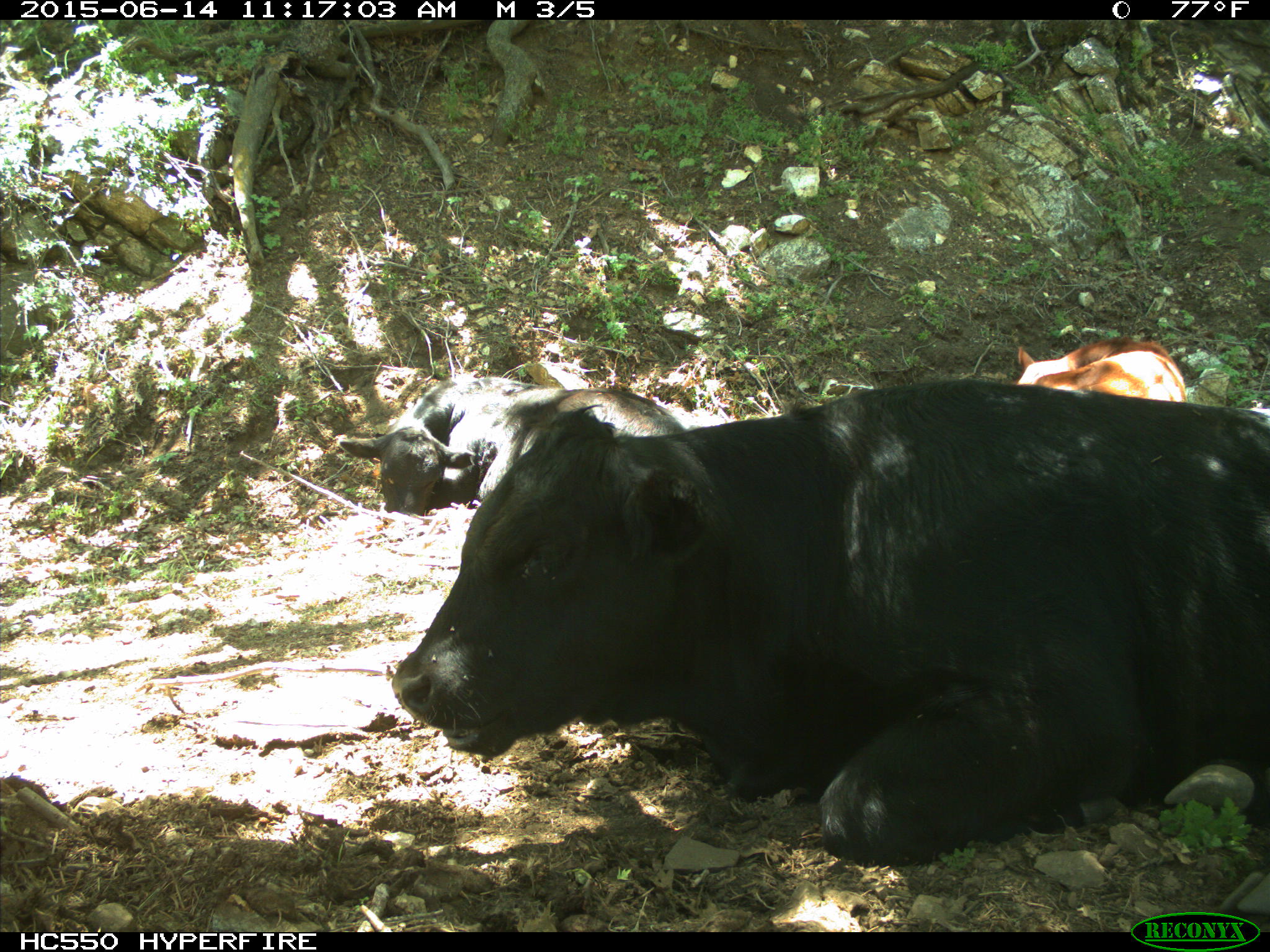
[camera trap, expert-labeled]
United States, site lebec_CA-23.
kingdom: Animalia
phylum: Chordata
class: Mammalia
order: Artiodactyla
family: Bovidae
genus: Bos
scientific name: Bos taurus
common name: domestic cow